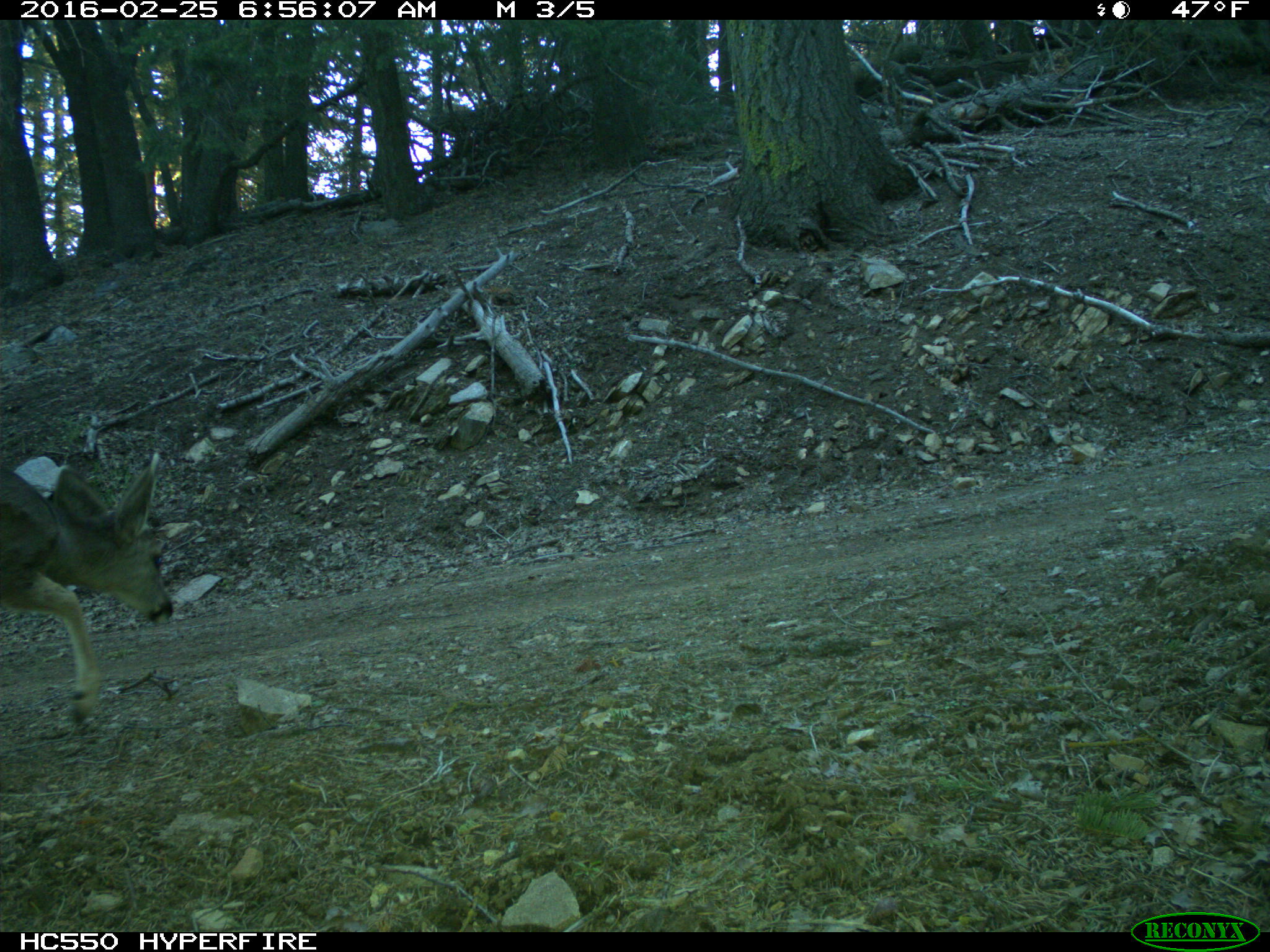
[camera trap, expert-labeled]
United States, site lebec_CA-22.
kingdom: Animalia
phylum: Chordata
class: Mammalia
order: Artiodactyla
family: Cervidae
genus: Odocoileus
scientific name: Odocoileus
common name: deer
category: unidentified deer